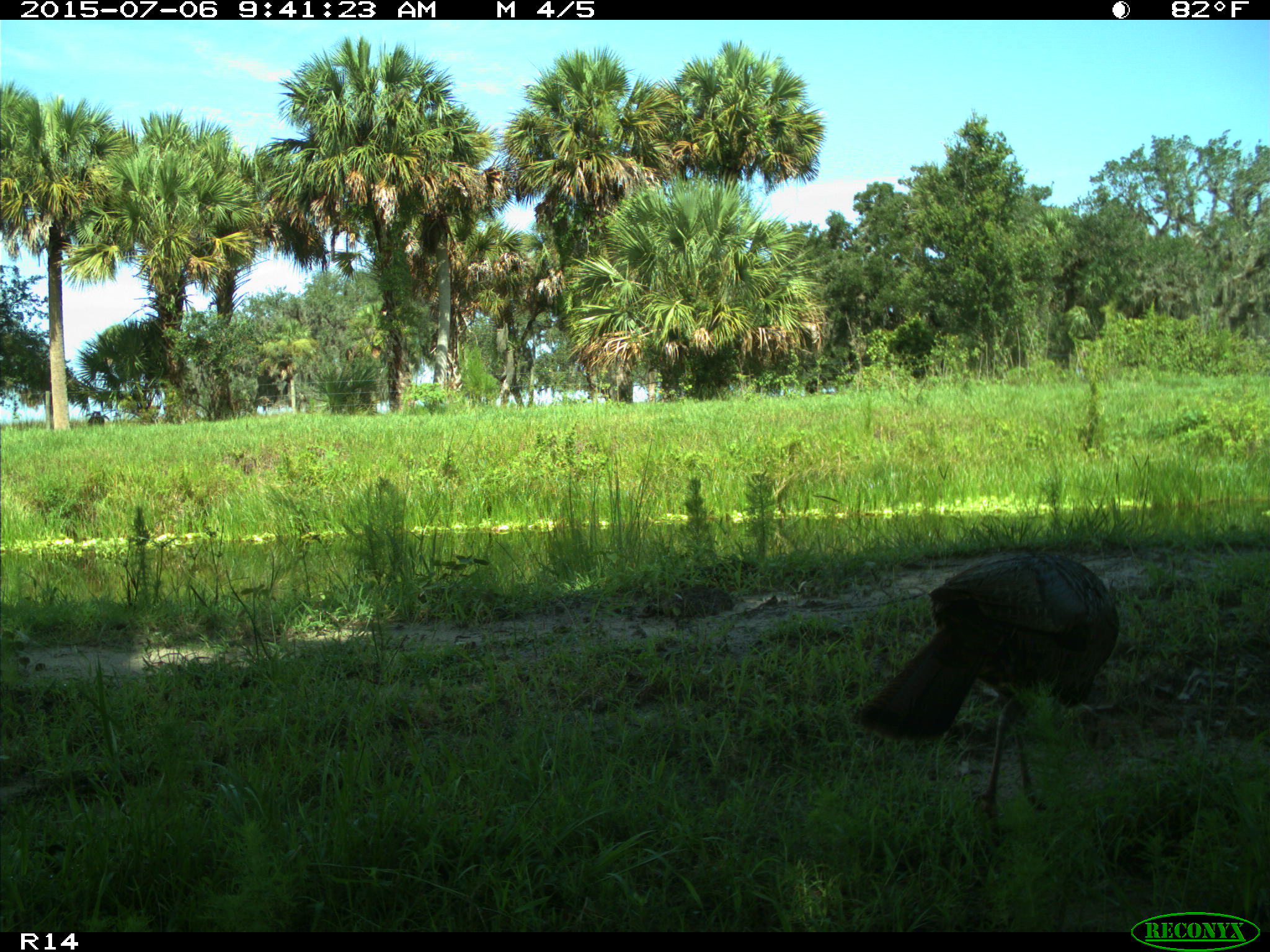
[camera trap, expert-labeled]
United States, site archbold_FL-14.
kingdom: Animalia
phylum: Chordata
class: Aves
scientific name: Aves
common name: birds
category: unidentified bird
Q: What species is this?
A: Unidentified bird (birds) (Aves).